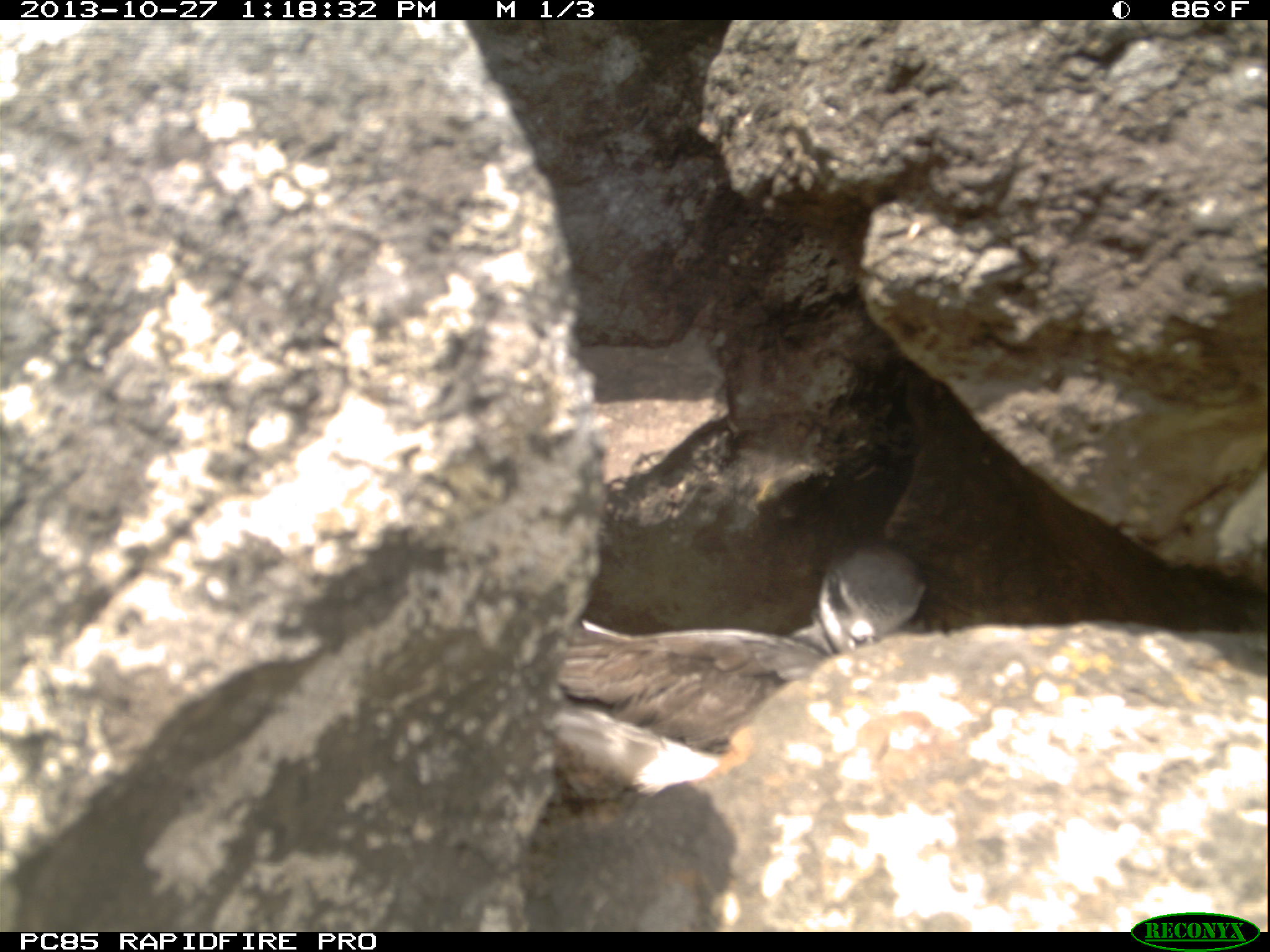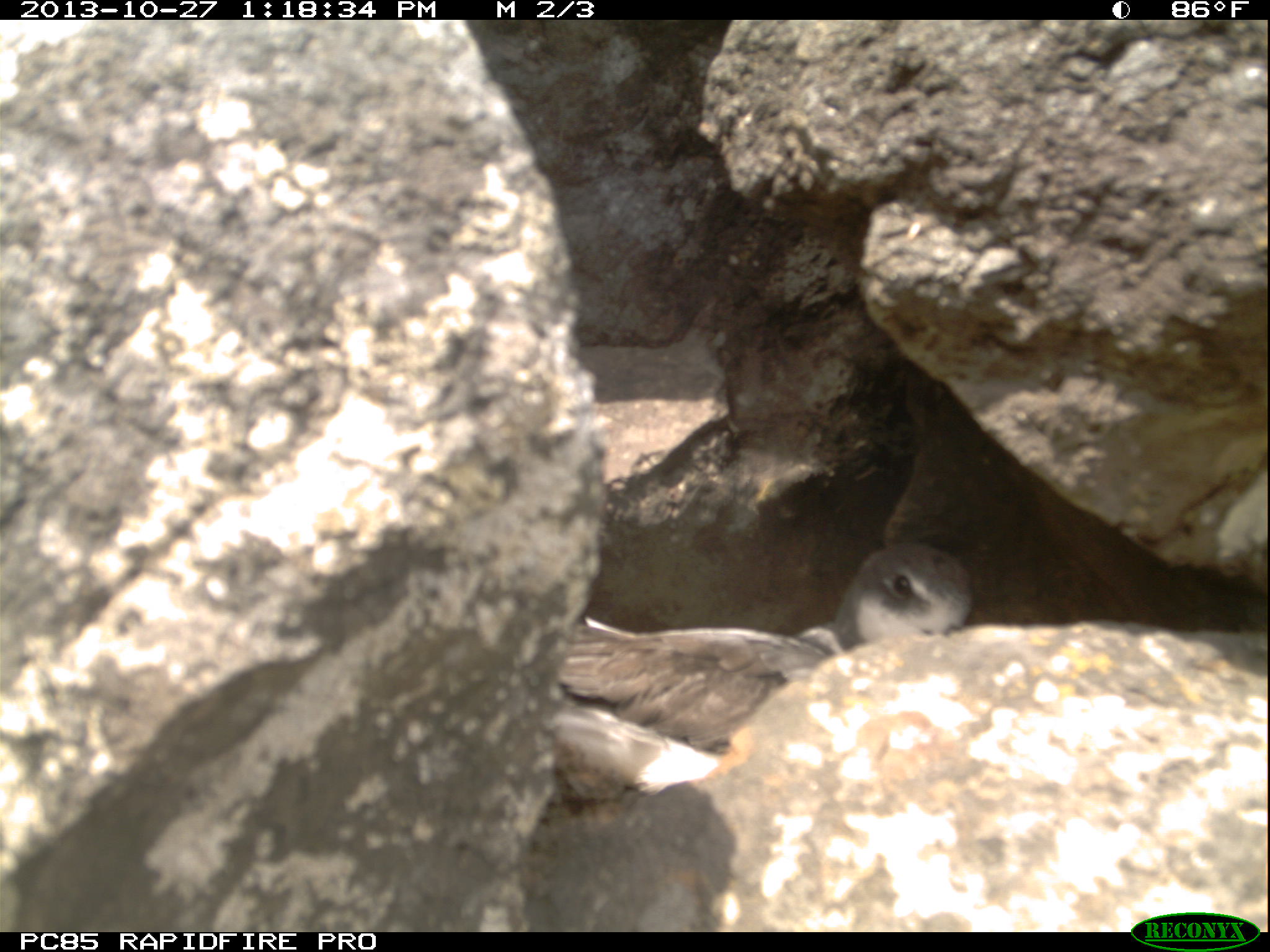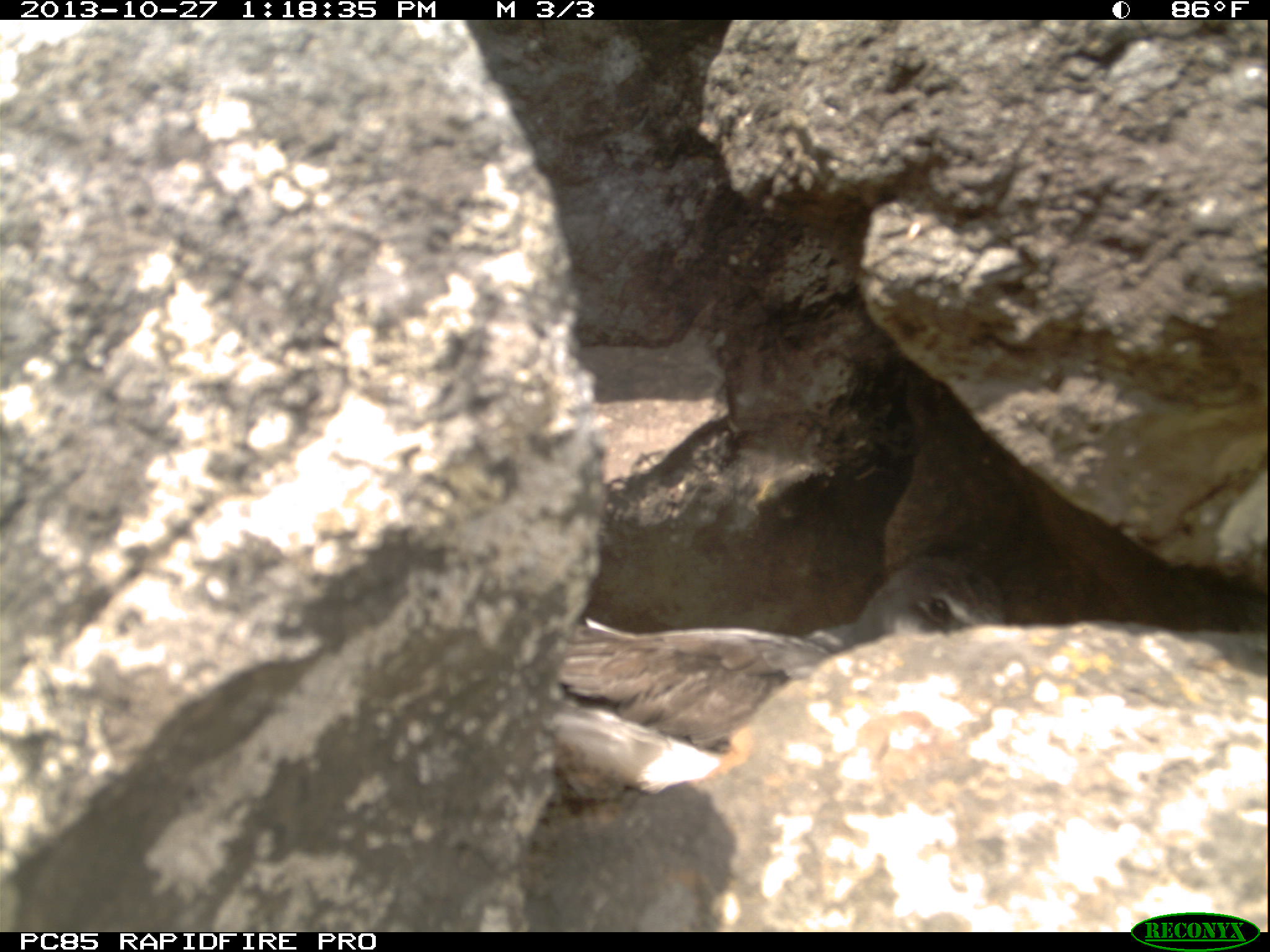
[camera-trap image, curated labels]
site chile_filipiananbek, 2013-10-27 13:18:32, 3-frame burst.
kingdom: Animalia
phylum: Chordata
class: Aves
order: Procellariiformes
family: Procellariidae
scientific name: Procellariidae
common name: petrel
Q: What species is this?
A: Petrel (Procellariidae).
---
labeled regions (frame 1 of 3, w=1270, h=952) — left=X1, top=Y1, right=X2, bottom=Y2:
petrel: left=537, top=543, right=928, bottom=799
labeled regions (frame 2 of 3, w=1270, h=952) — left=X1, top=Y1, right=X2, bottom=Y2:
petrel: left=533, top=537, right=974, bottom=798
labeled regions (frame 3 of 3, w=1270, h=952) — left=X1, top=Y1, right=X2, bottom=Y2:
petrel: left=533, top=555, right=1003, bottom=804